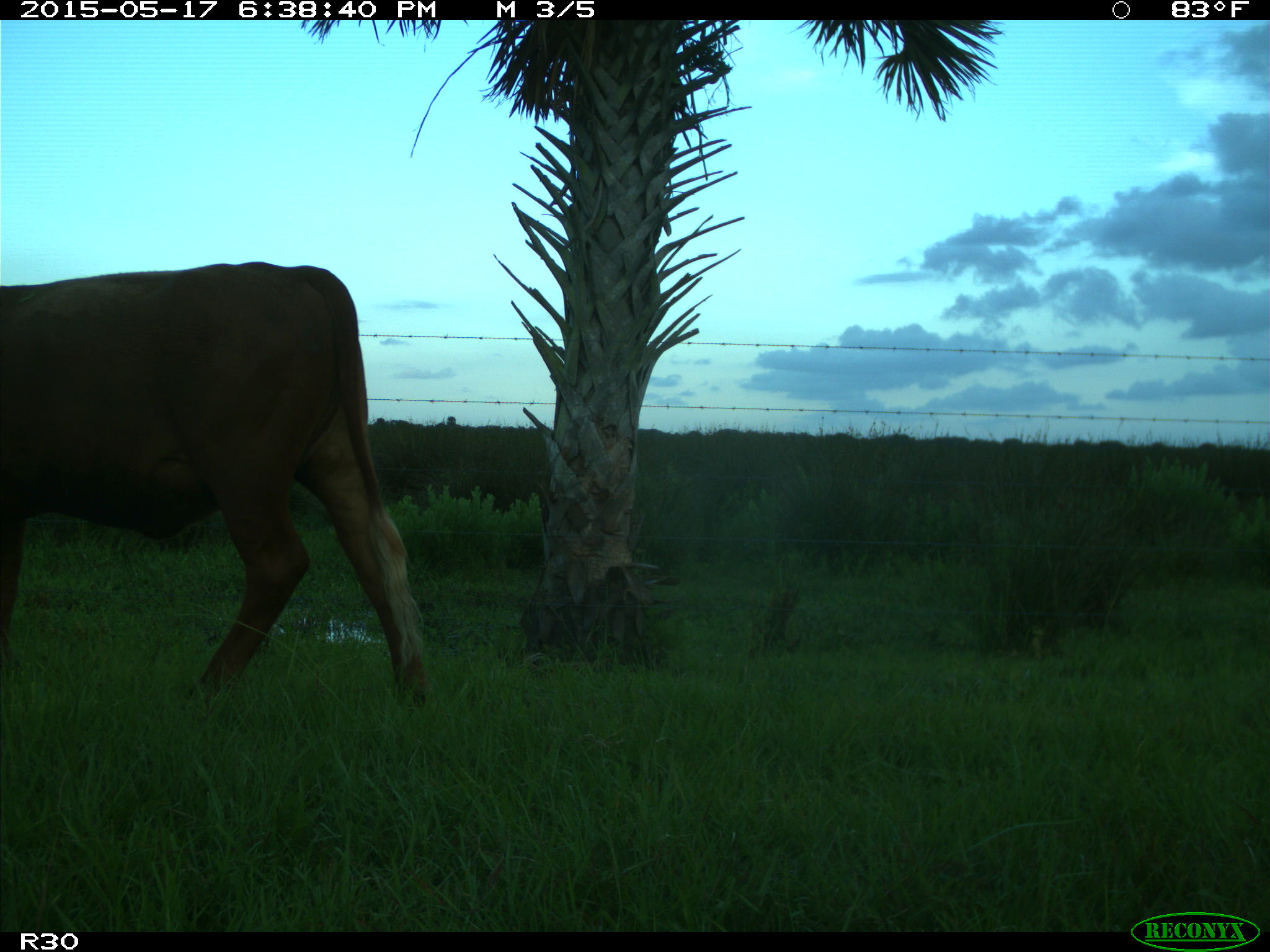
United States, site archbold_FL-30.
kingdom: Animalia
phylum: Chordata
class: Mammalia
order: Artiodactyla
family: Bovidae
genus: Bos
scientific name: Bos taurus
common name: domestic cow